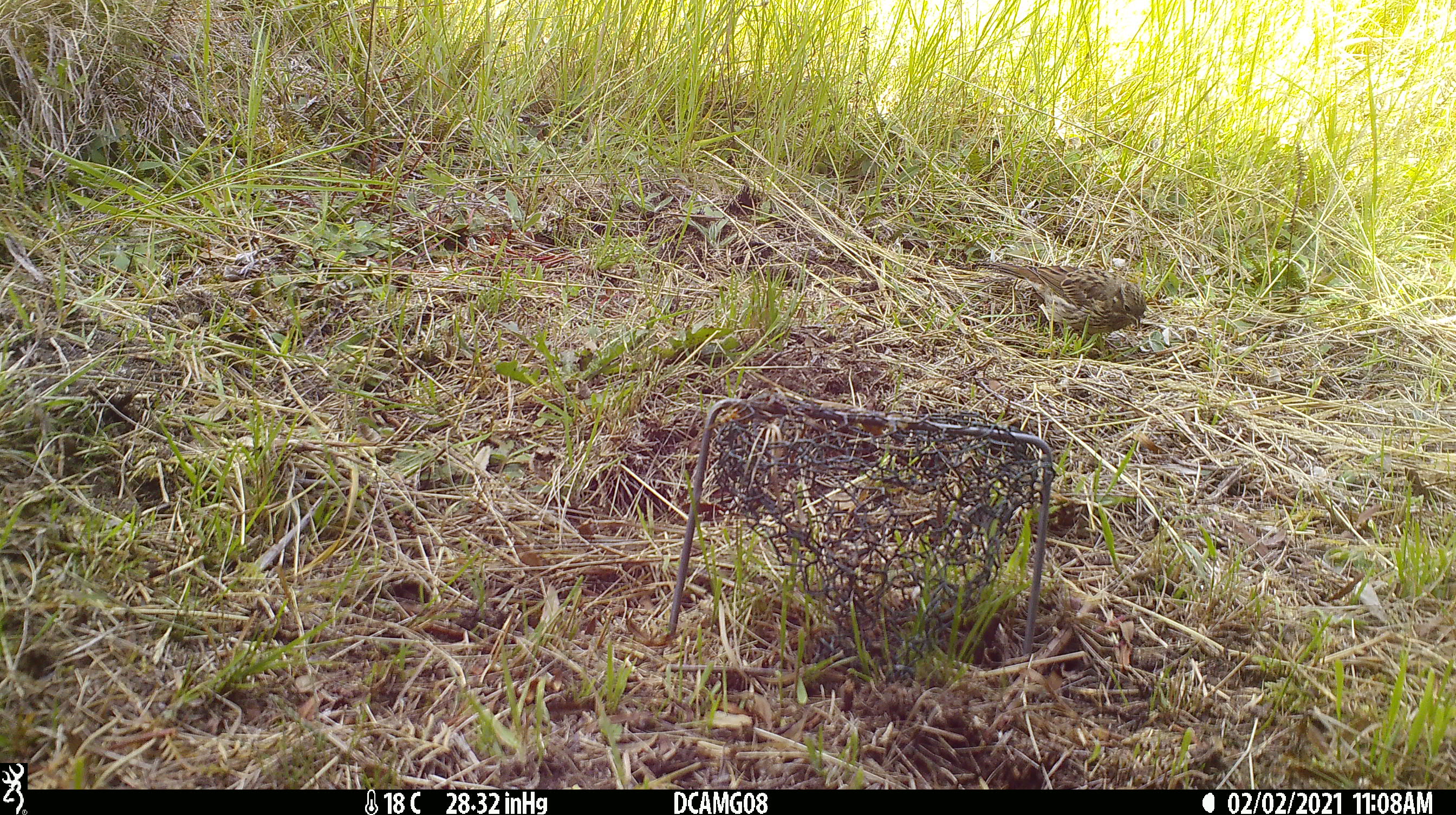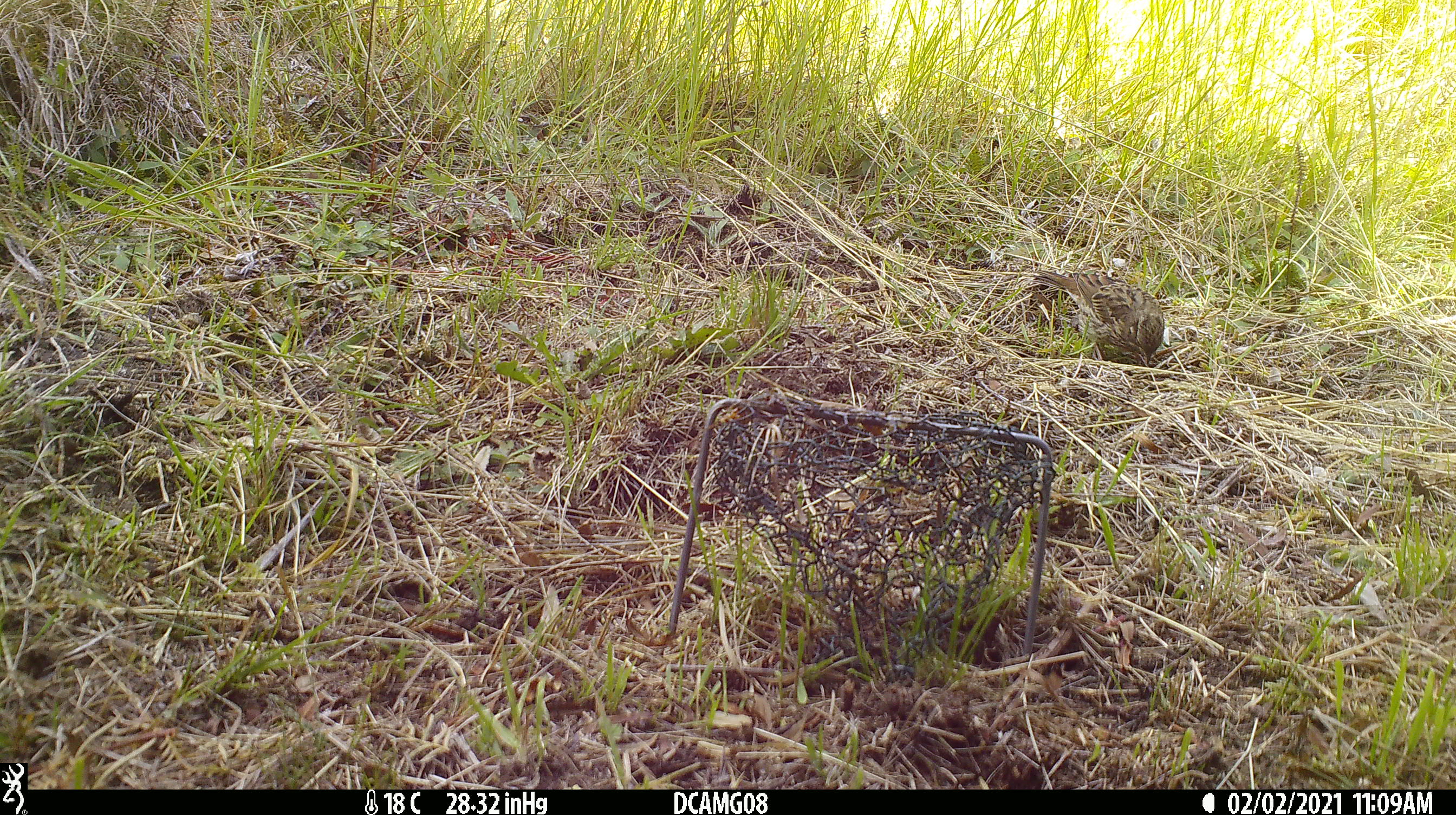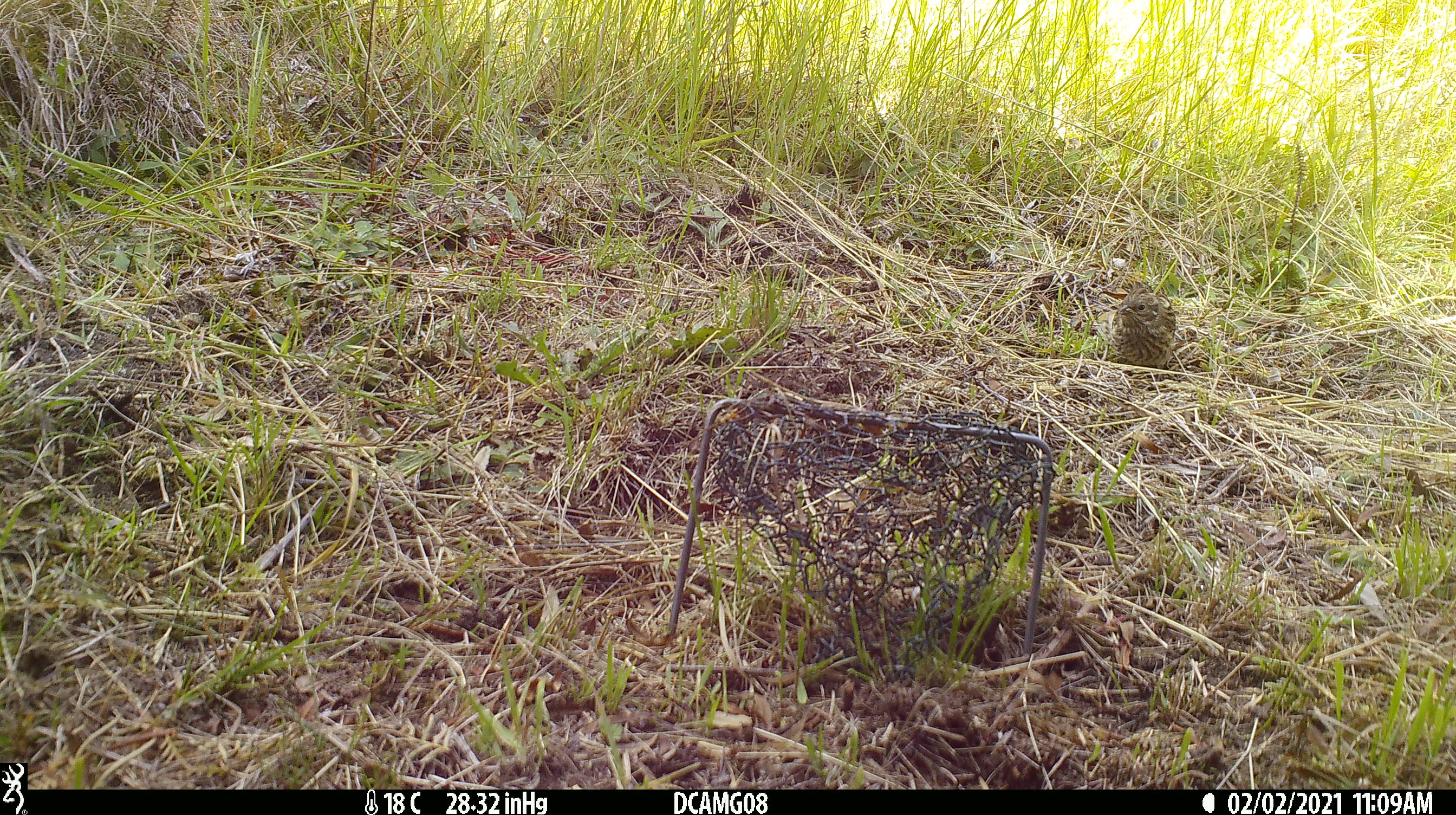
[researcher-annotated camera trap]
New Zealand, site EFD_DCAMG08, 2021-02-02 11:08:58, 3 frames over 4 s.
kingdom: Animalia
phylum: Chordata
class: Aves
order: Passeriformes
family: Emberizidae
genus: Emberiza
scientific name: Emberiza citrinella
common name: yellowhammer